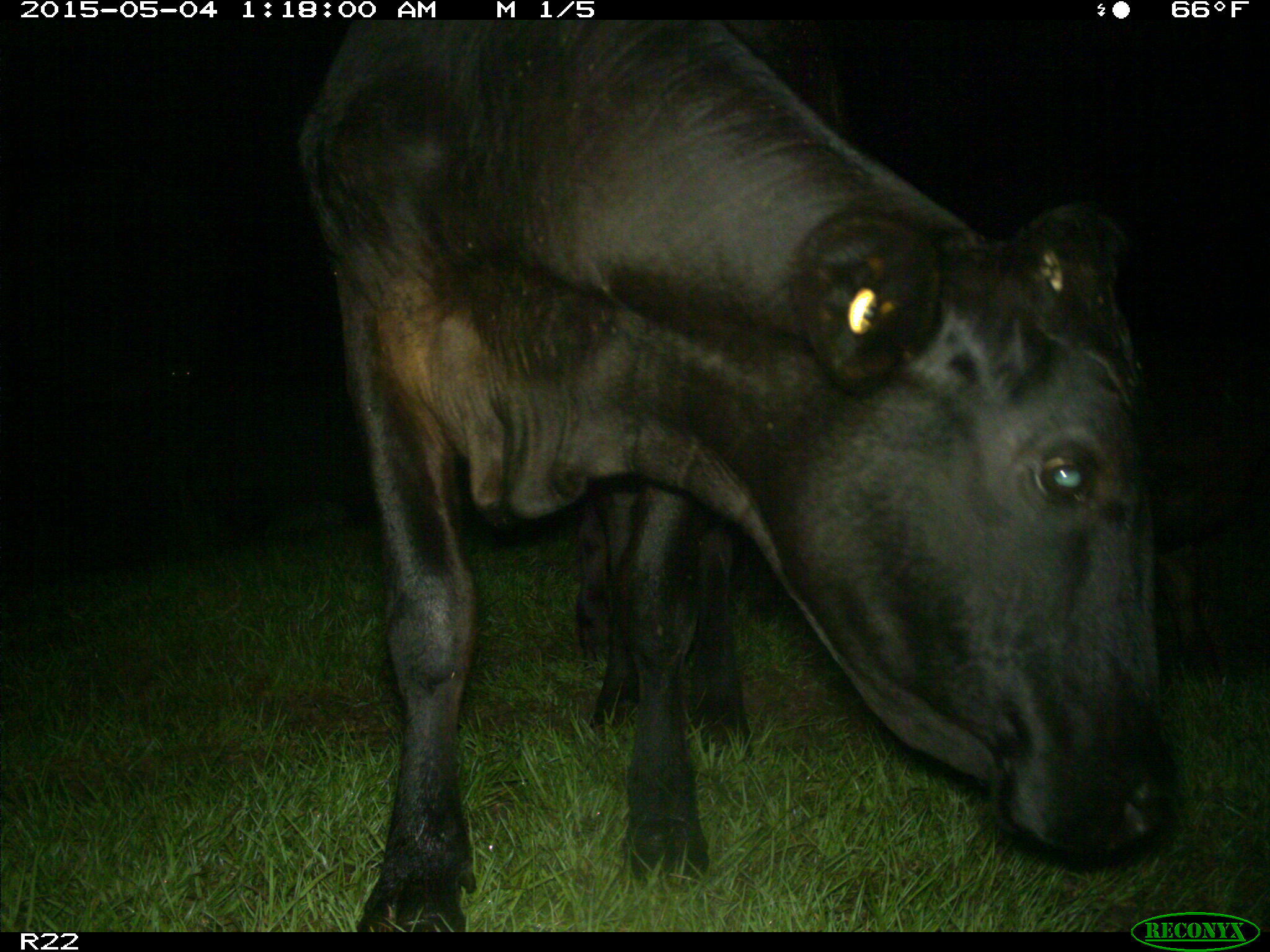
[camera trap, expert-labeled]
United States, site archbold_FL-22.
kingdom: Animalia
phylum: Chordata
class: Mammalia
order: Artiodactyla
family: Bovidae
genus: Bos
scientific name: Bos taurus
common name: domestic cow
Bos taurus (domestic cow).